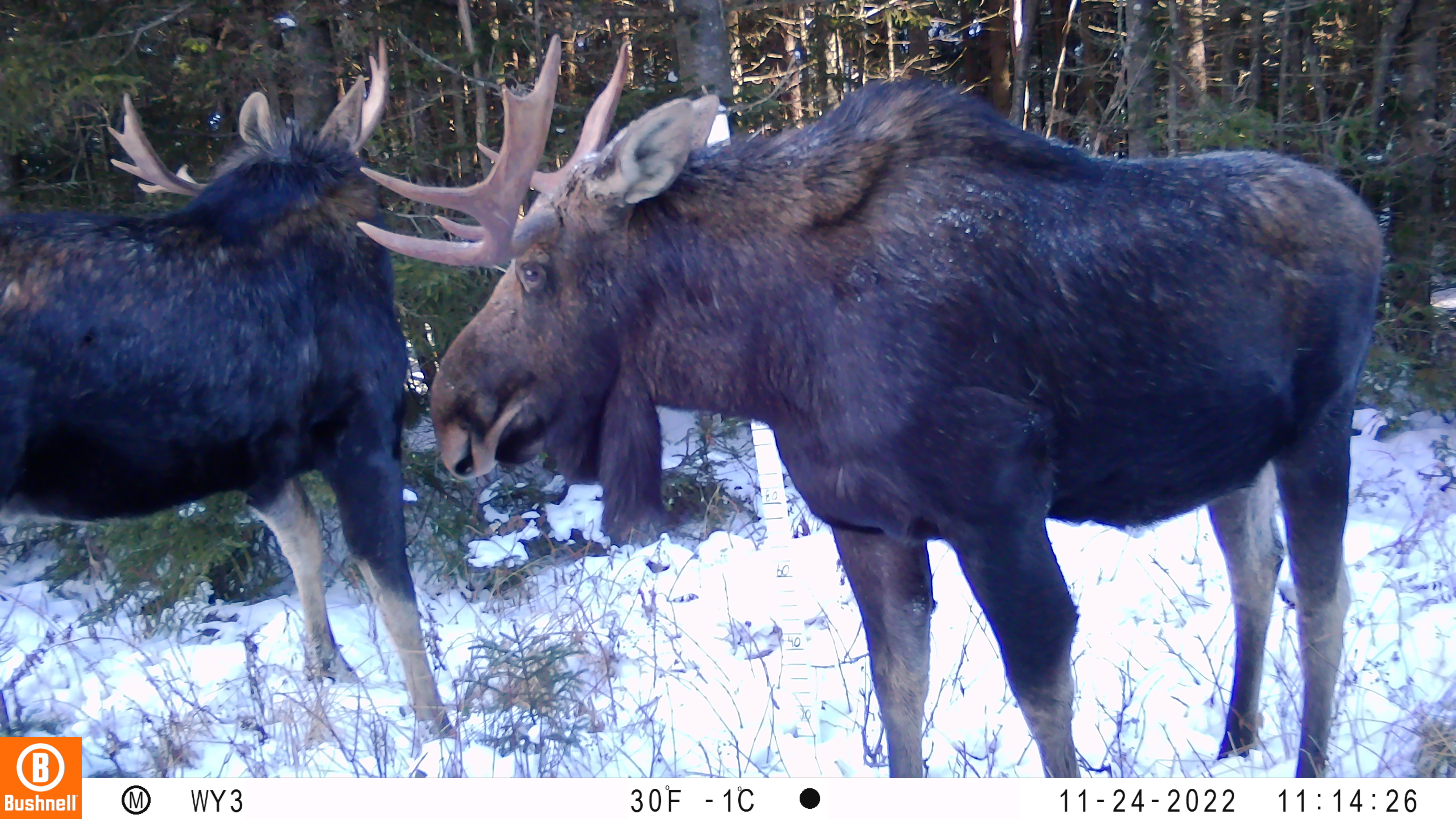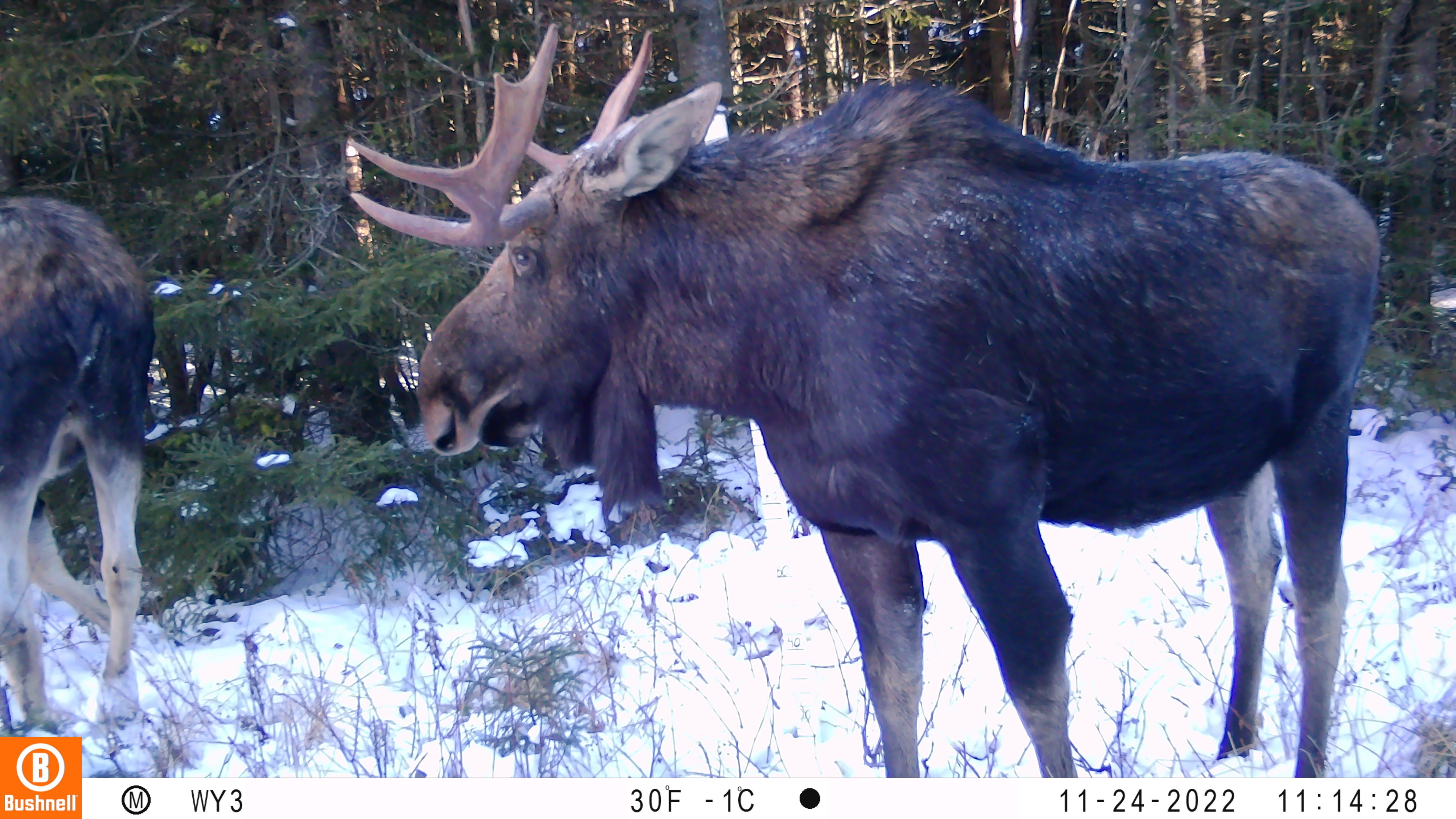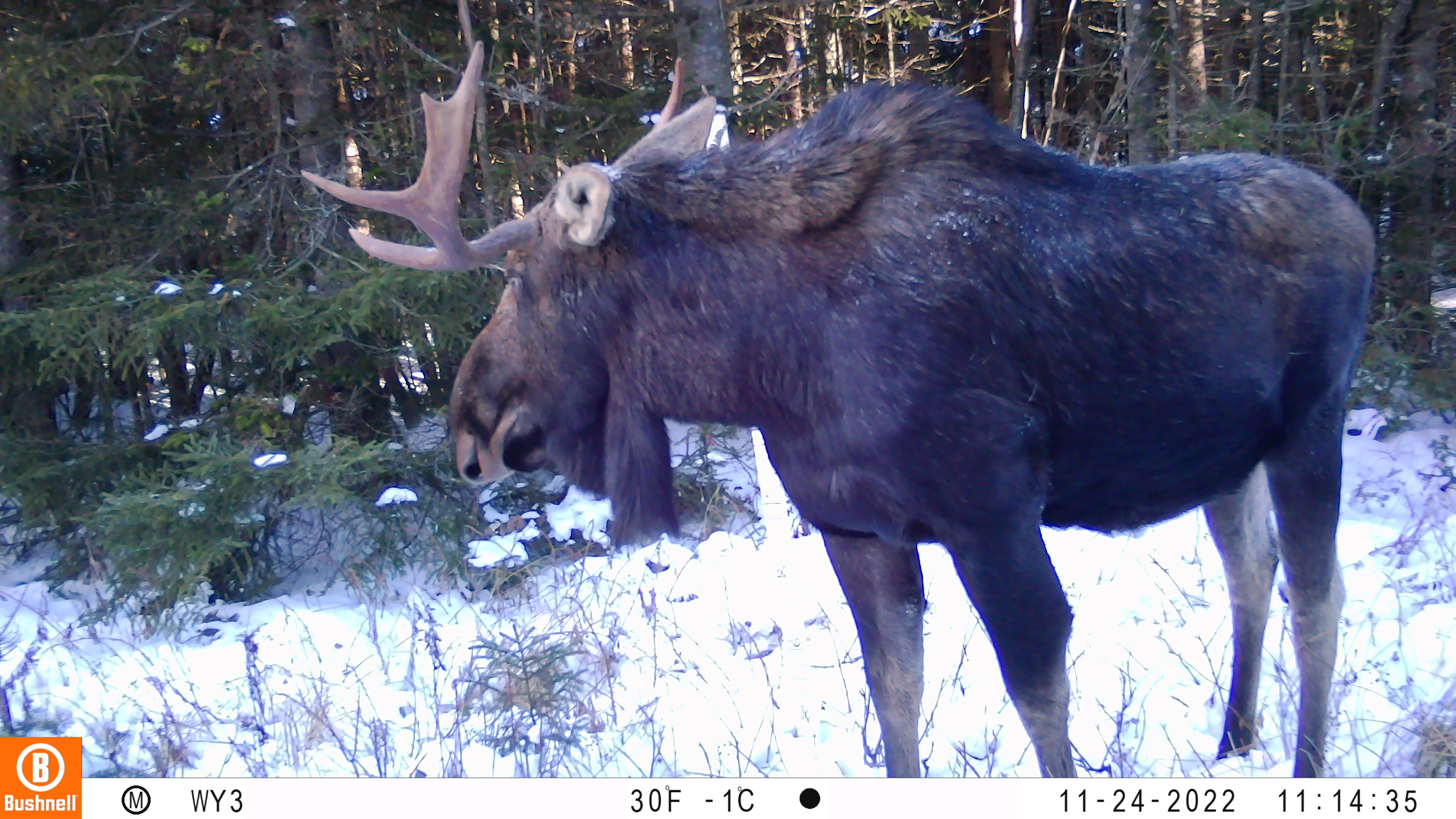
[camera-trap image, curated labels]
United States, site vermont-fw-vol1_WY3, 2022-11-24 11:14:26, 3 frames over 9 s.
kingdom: Animalia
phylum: Chordata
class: Mammalia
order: Artiodactyla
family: Cervidae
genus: Alces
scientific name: Alces alces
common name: moose